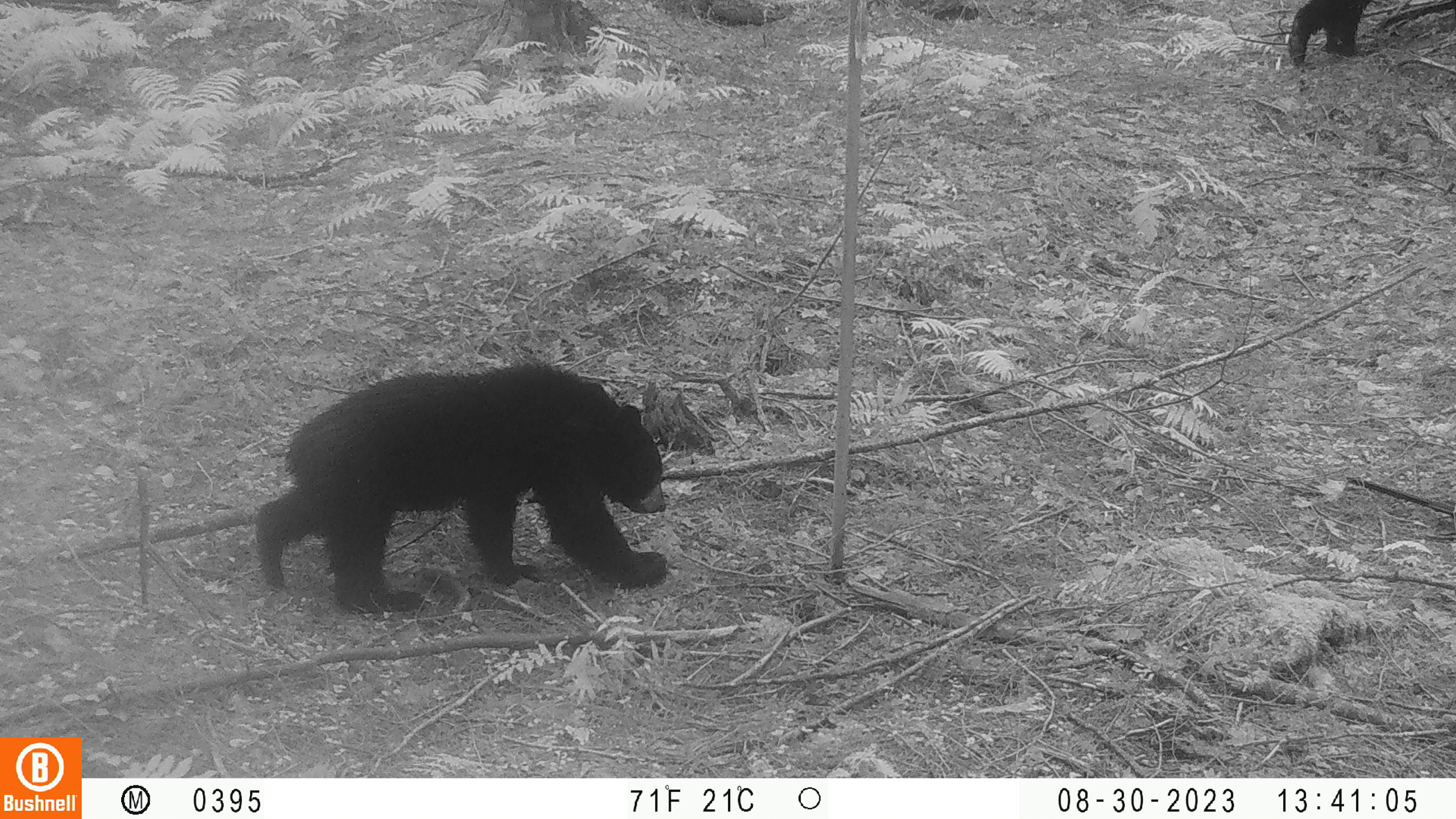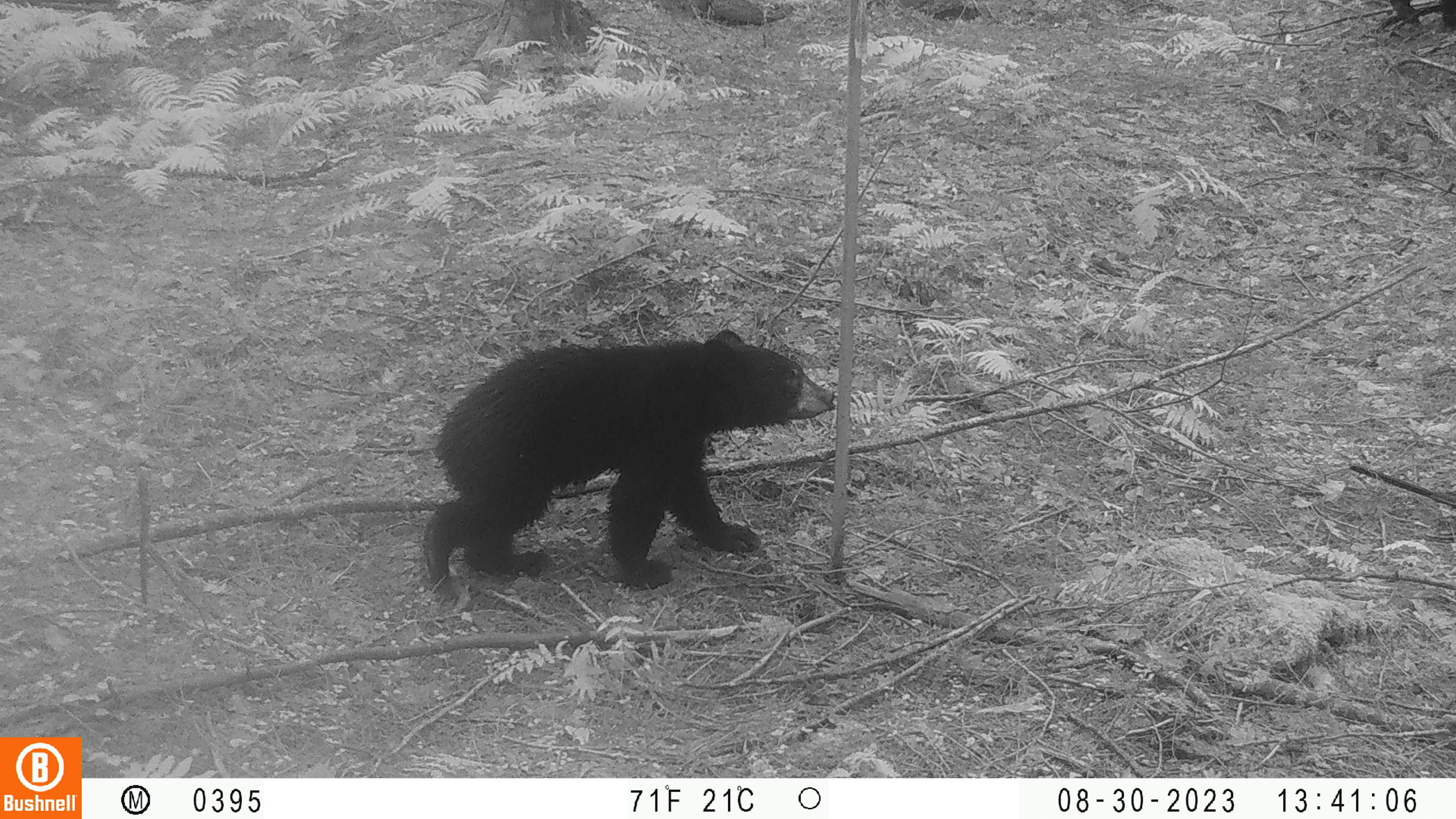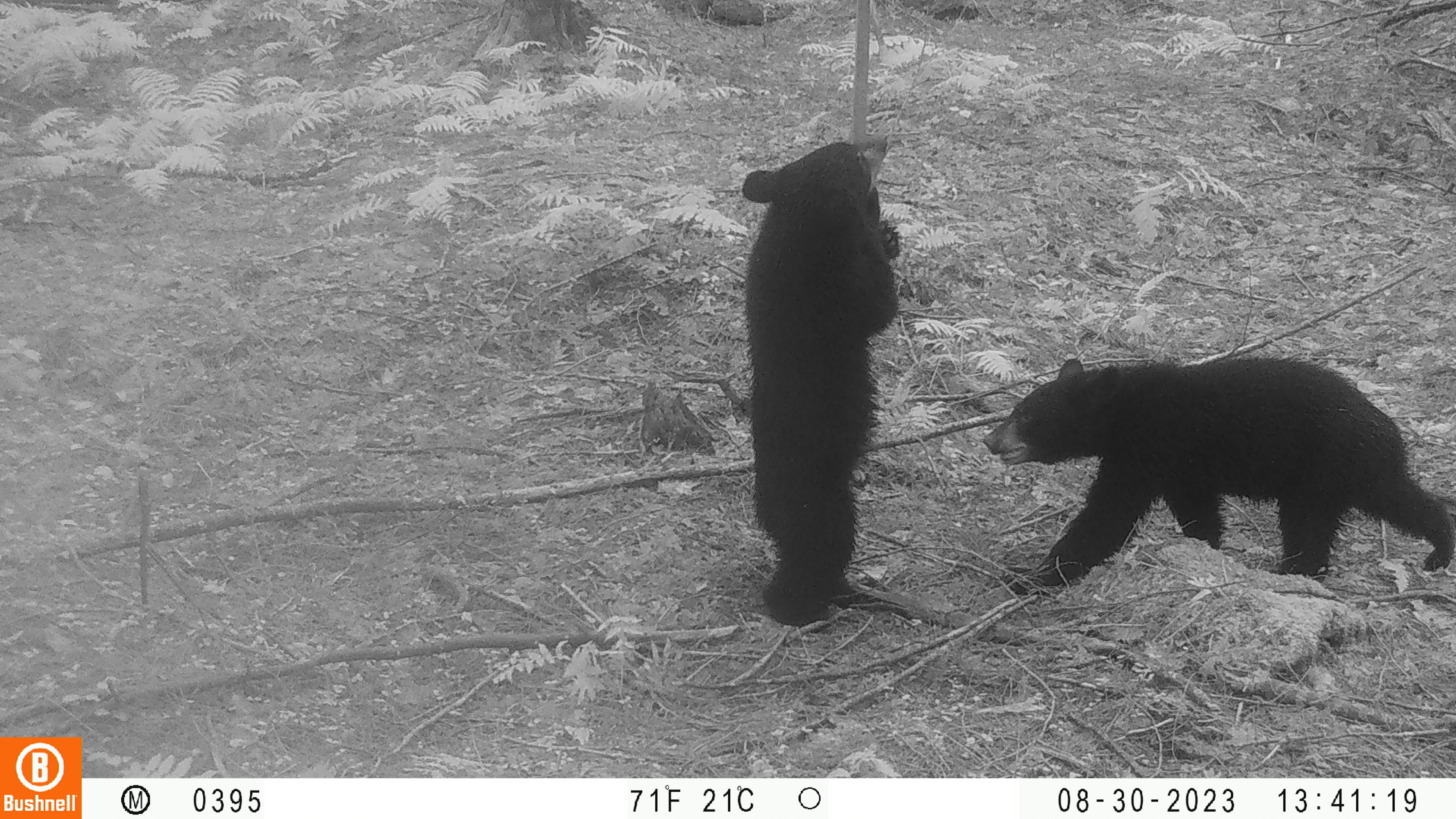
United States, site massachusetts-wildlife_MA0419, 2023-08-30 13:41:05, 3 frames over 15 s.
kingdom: Animalia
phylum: Chordata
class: Mammalia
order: Carnivora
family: Ursidae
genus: Ursus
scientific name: Ursus americanus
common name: black bear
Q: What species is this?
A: Black bear (Ursus americanus).